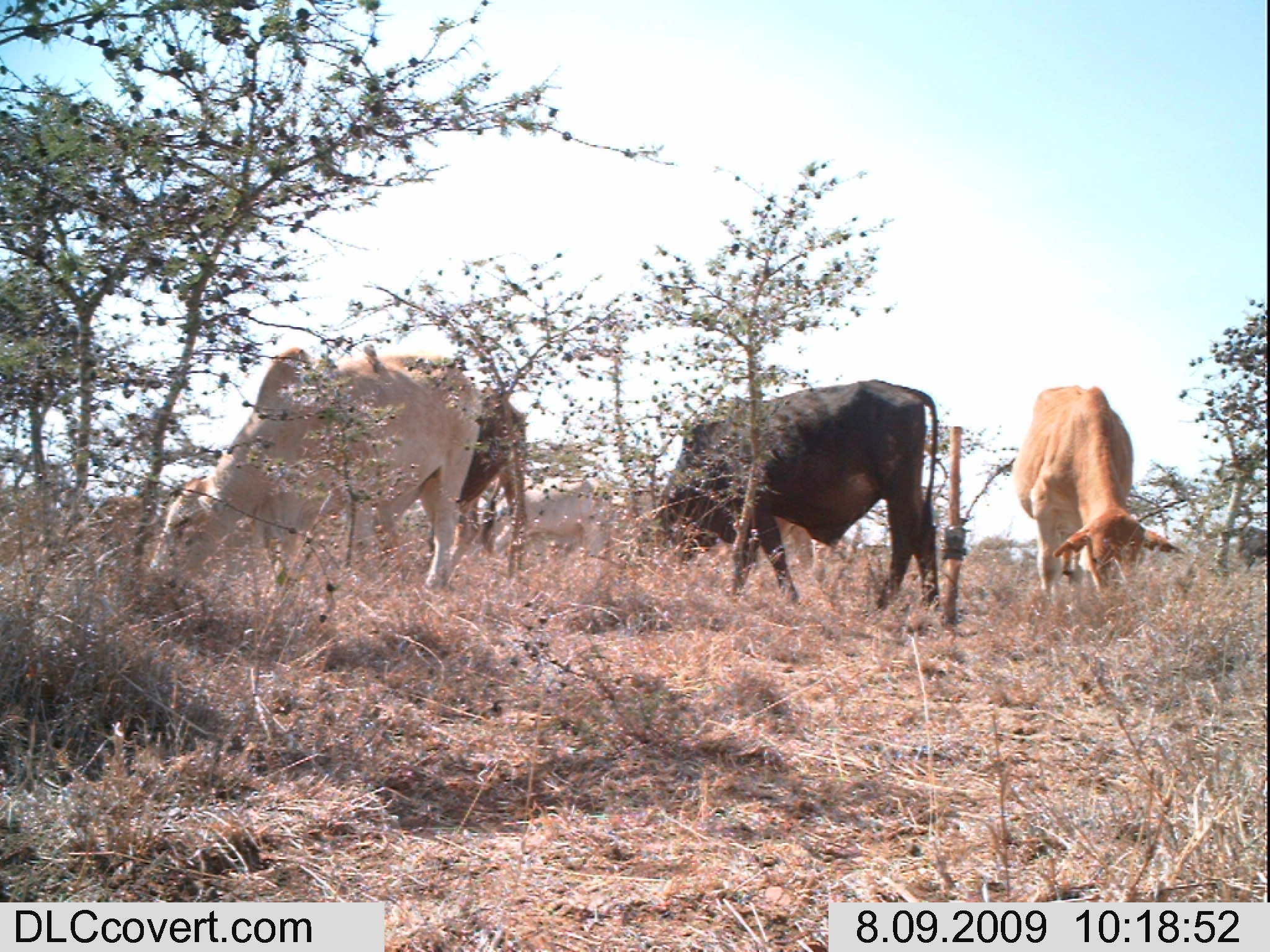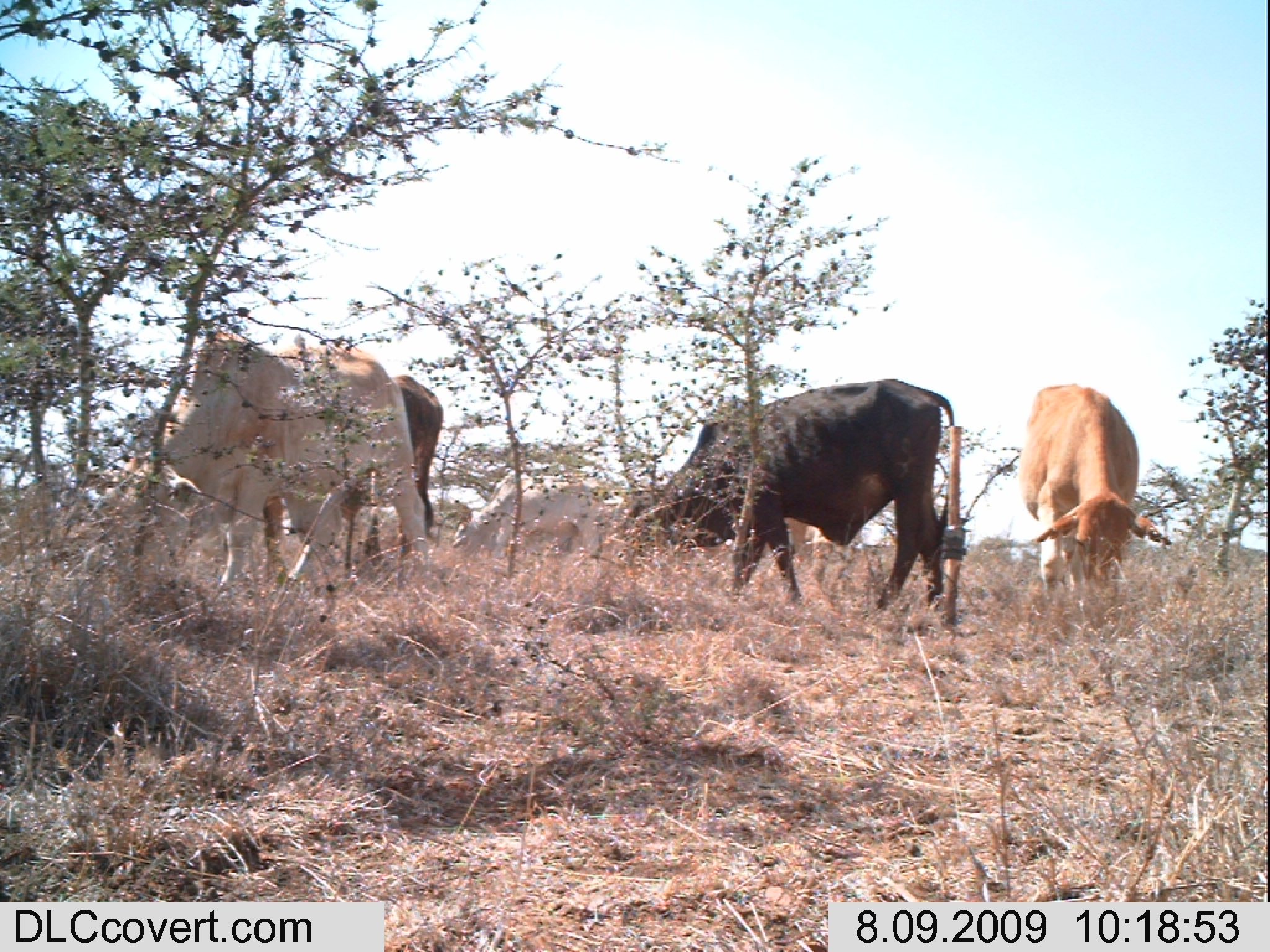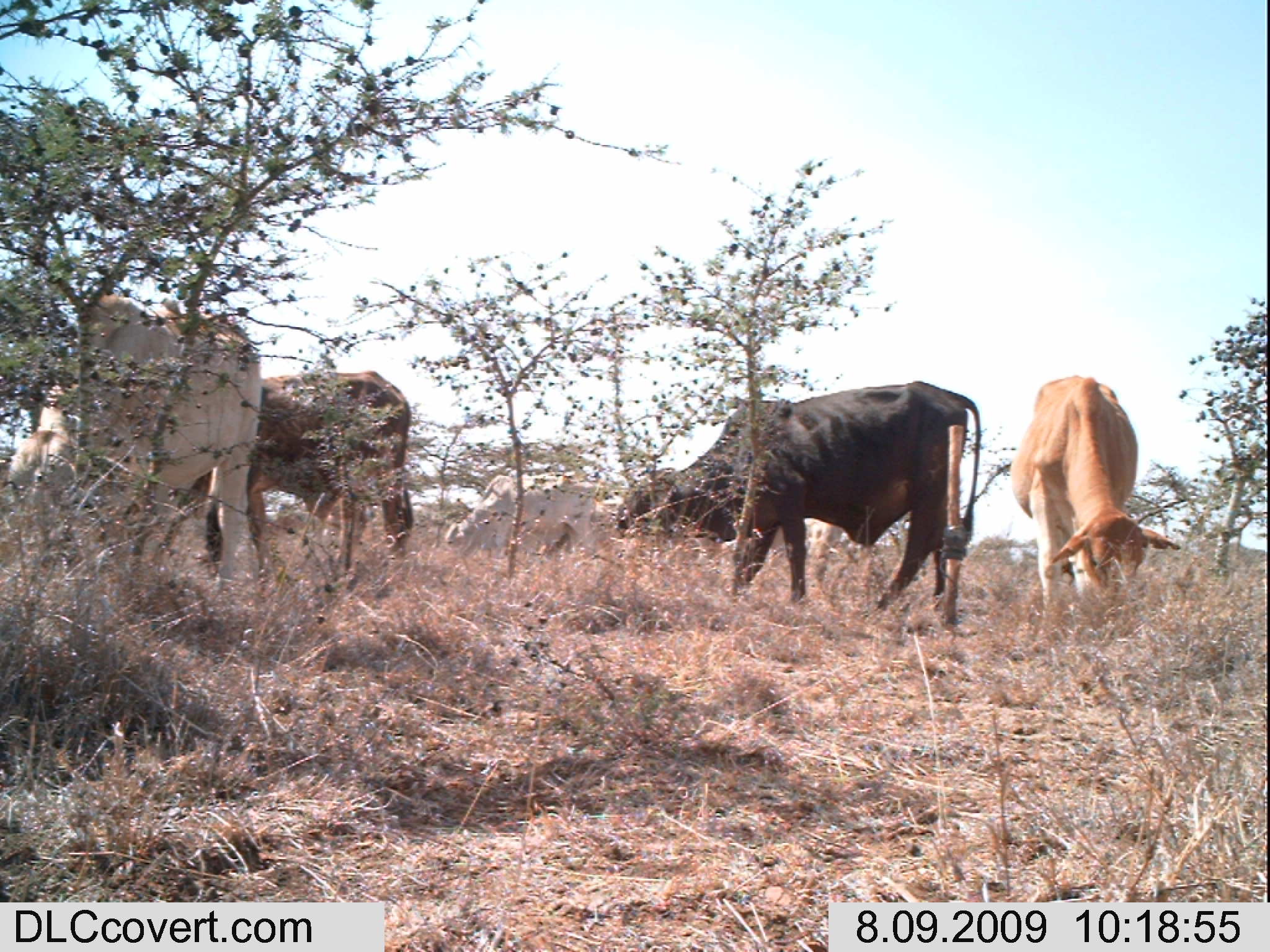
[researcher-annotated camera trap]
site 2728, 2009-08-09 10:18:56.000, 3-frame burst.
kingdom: Animalia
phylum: Chordata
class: Mammalia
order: Artiodactyla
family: Bovidae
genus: Bos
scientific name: Bos taurus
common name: domestic cattle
Bos taurus (domestic cattle), count 5.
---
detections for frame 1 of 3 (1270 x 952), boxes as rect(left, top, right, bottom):
bos taurus: rect(149, 347, 476, 621); rect(620, 378, 938, 614); rect(1013, 379, 1183, 598); rect(425, 385, 531, 575); rect(489, 477, 601, 564); rect(1240, 522, 1270, 573)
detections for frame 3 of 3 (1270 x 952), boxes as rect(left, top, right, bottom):
bos taurus: rect(618, 380, 983, 607); rect(0, 294, 268, 598); rect(184, 370, 419, 585); rect(1009, 374, 1181, 606); rect(433, 471, 605, 573)